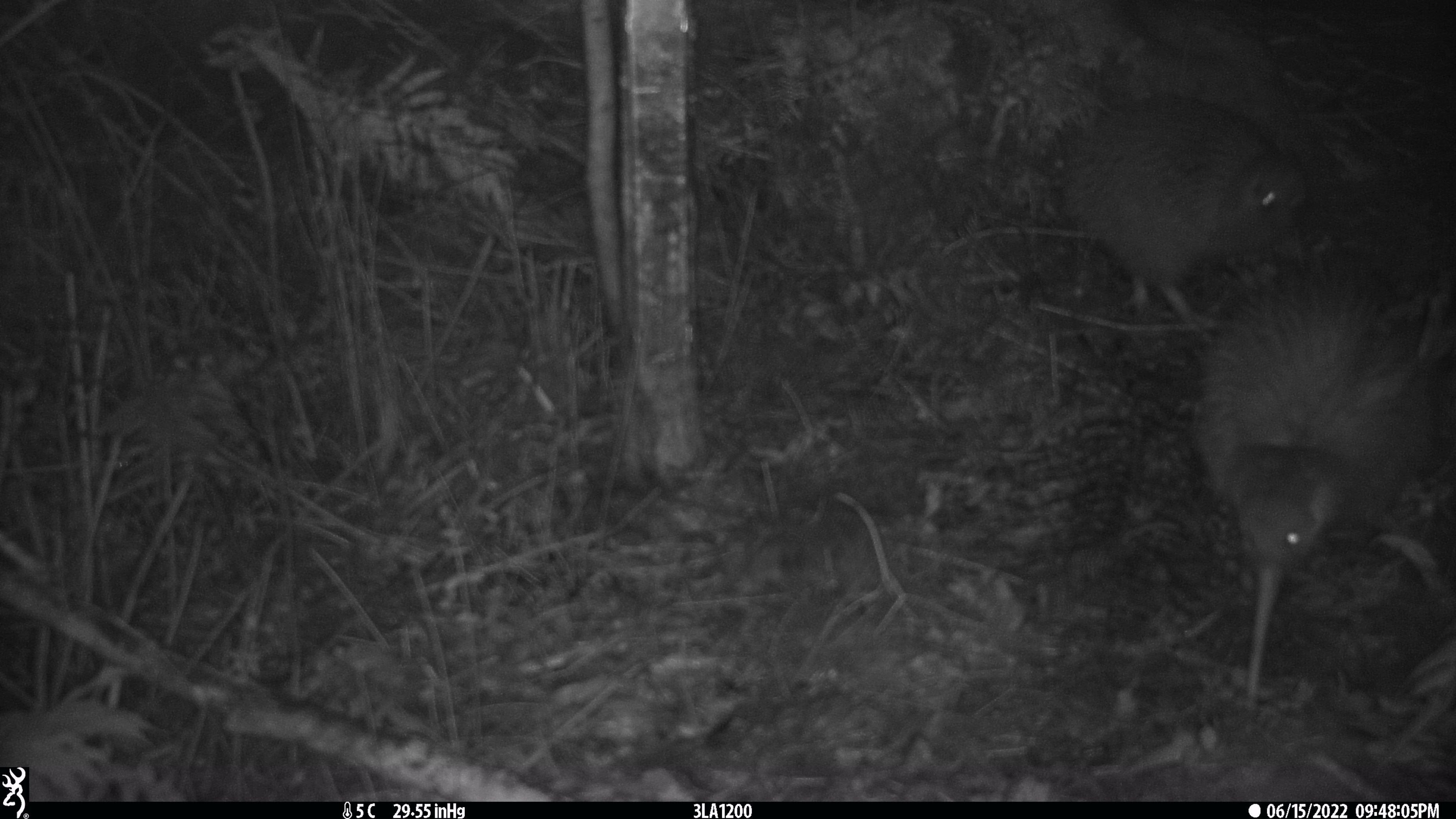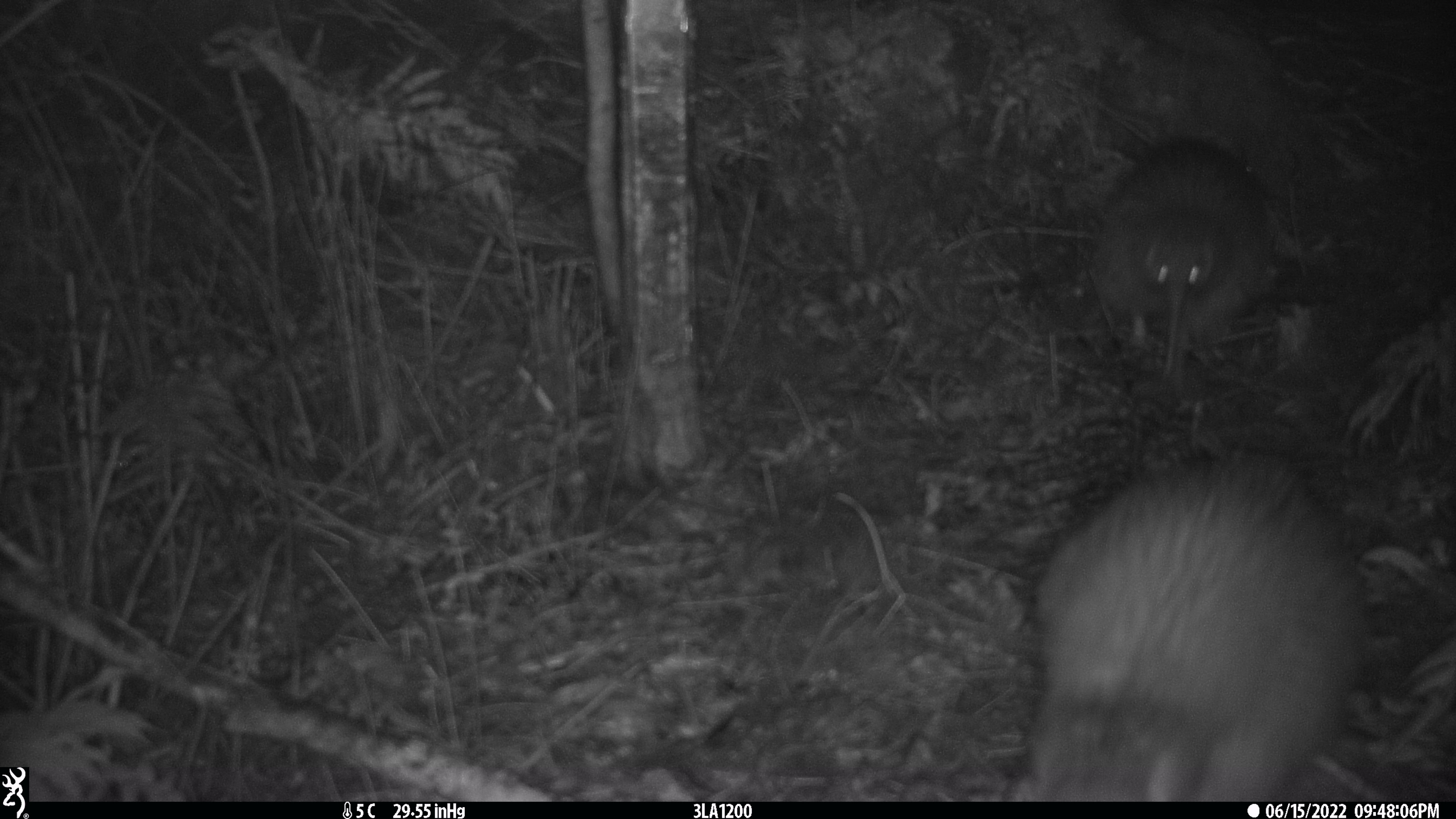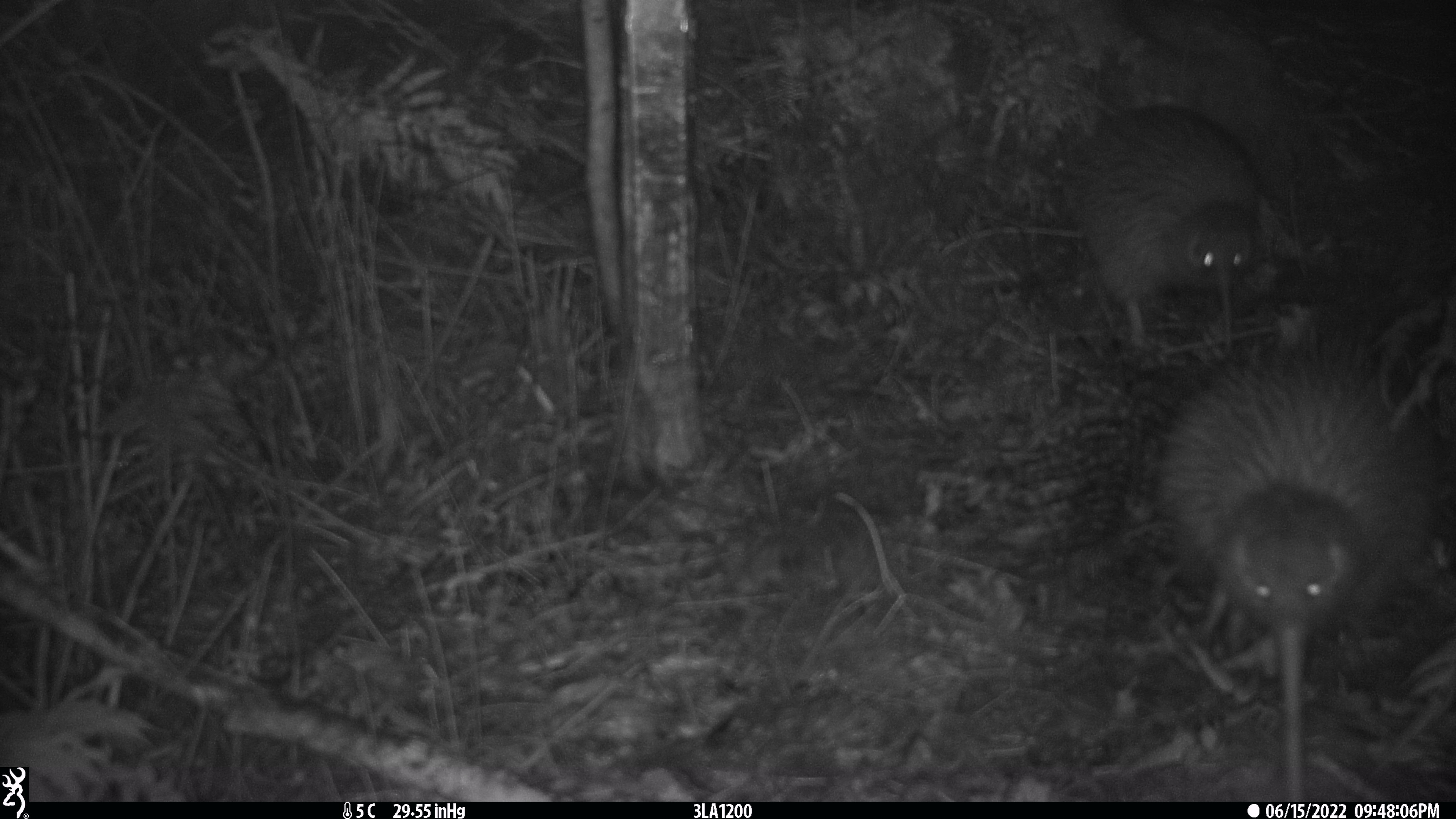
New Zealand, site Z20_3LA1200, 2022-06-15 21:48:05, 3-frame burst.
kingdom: Animalia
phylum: Chordata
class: Aves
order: Apterygiformes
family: Apterygidae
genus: Apteryx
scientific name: Apteryx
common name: kiwi